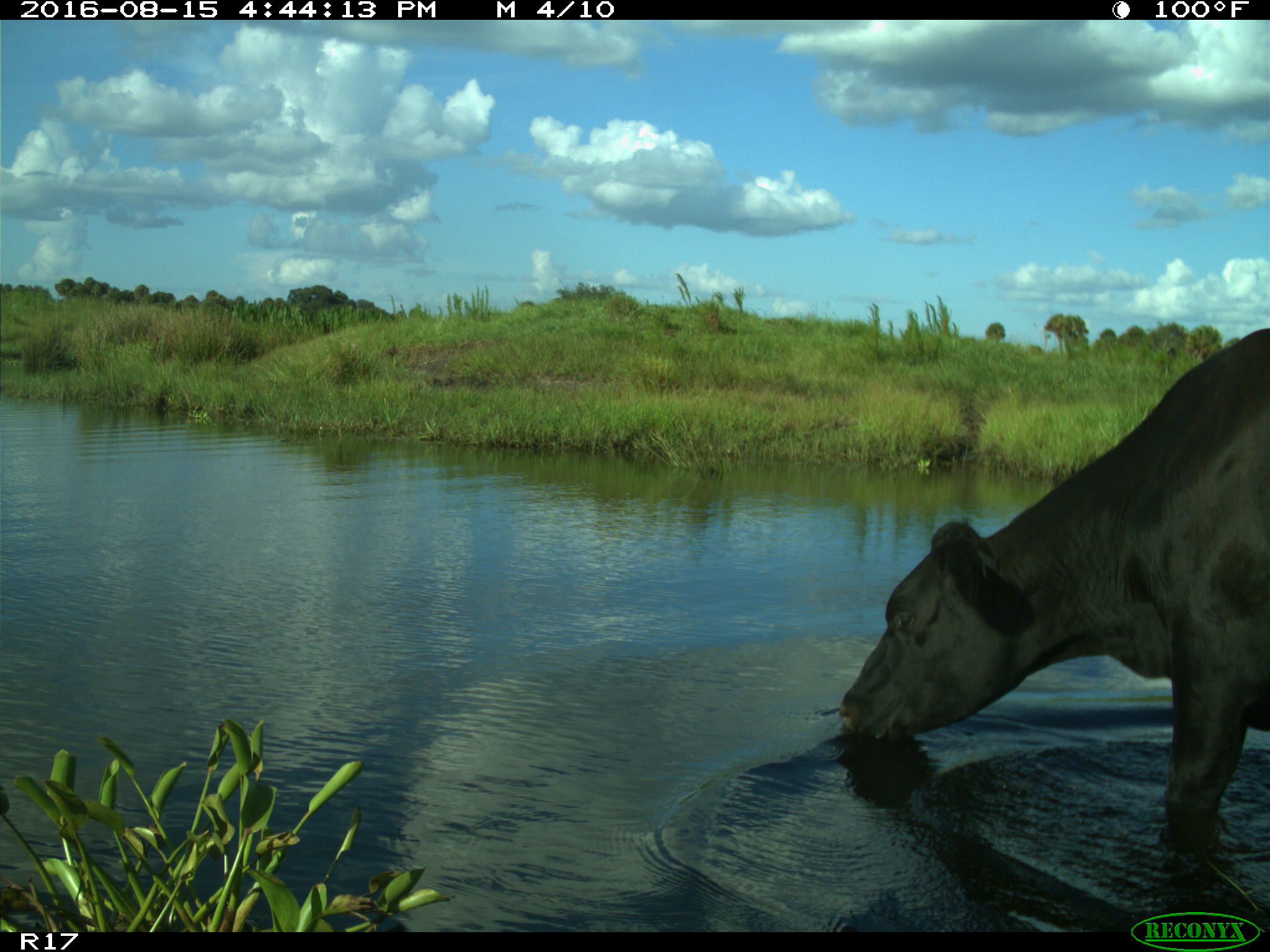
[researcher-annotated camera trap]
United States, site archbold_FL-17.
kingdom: Animalia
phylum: Chordata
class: Mammalia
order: Artiodactyla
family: Bovidae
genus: Bos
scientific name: Bos taurus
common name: domestic cow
Bos taurus (domestic cow).